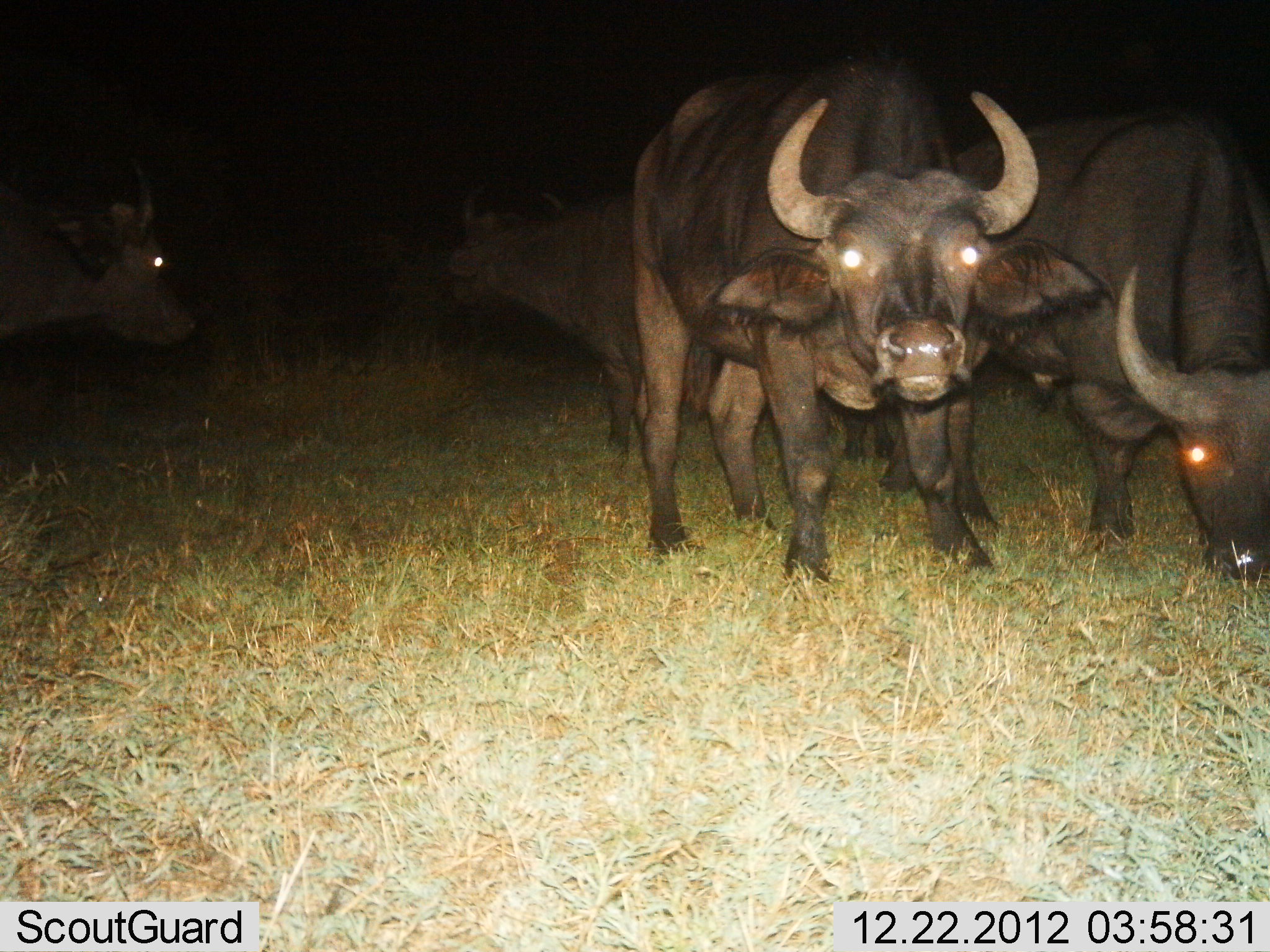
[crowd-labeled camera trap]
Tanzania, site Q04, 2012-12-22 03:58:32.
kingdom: Animalia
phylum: Chordata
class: Mammalia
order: Artiodactyla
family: Bovidae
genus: Syncerus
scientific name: Syncerus caffer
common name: cape buffalo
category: buffalo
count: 4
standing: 85%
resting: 3%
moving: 12%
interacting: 3%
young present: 0%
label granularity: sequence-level